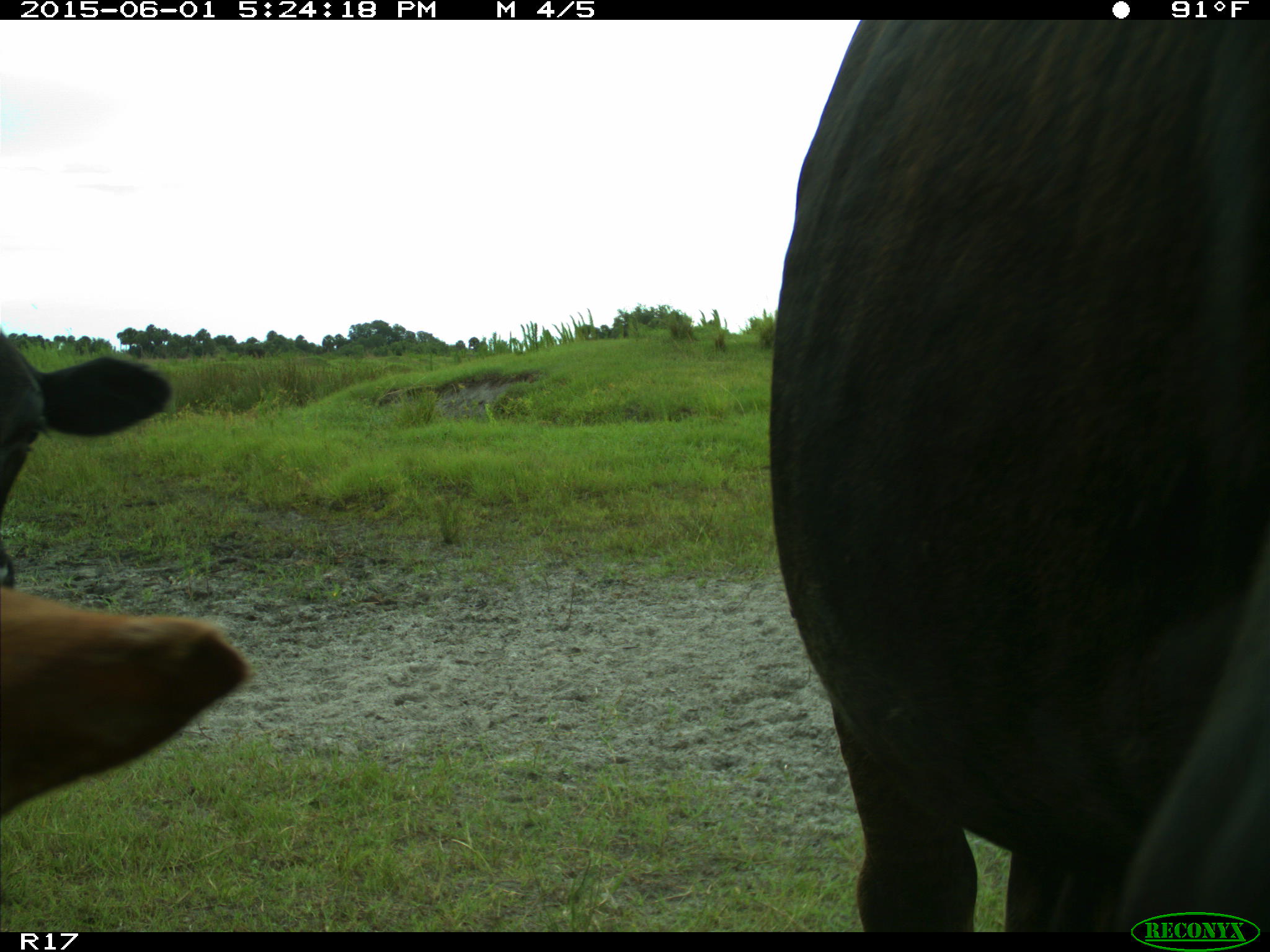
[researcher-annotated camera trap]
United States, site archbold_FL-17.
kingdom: Animalia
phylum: Chordata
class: Mammalia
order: Artiodactyla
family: Bovidae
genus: Bos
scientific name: Bos taurus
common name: domestic cow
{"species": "Bos taurus (domestic cow)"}